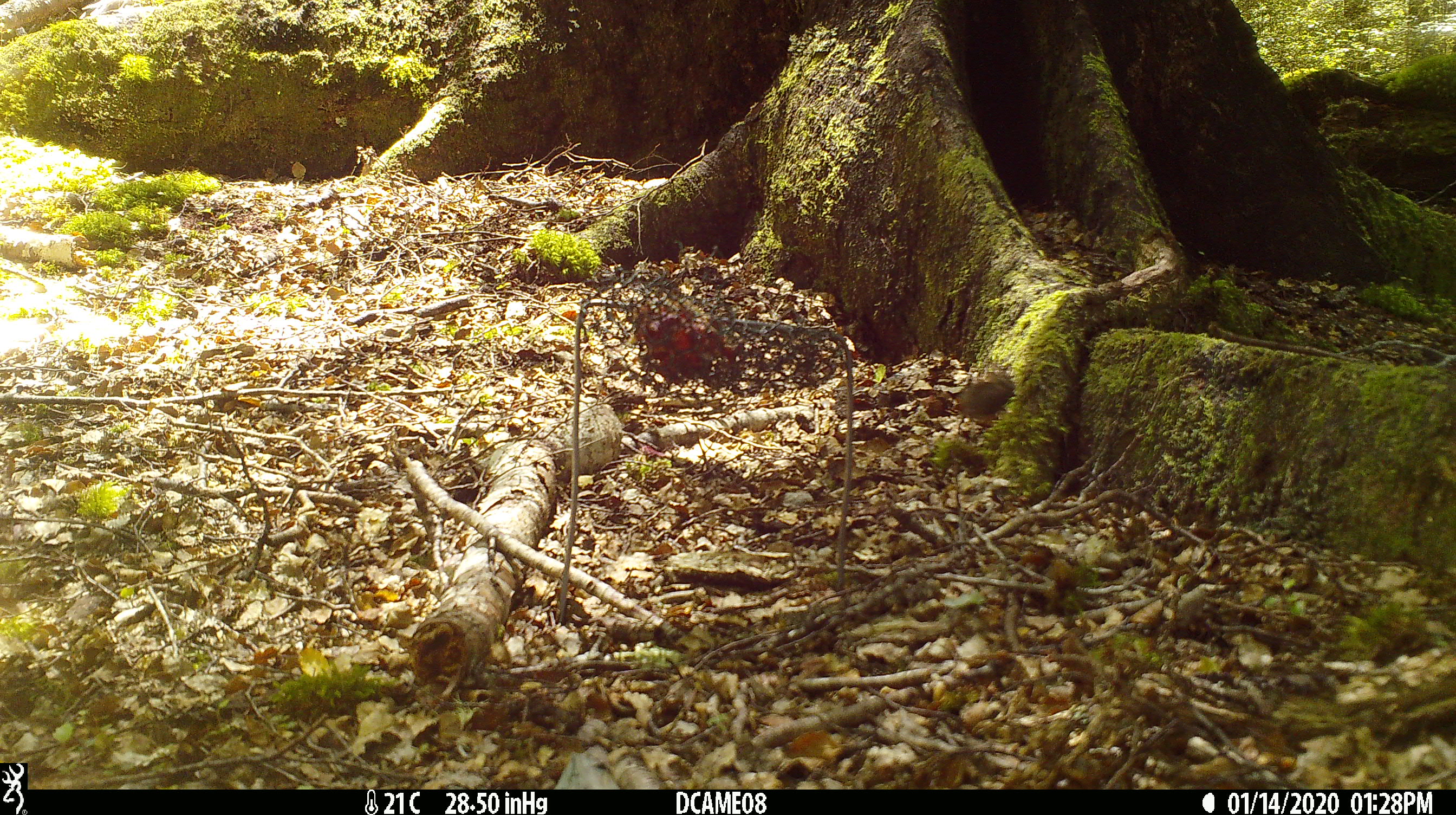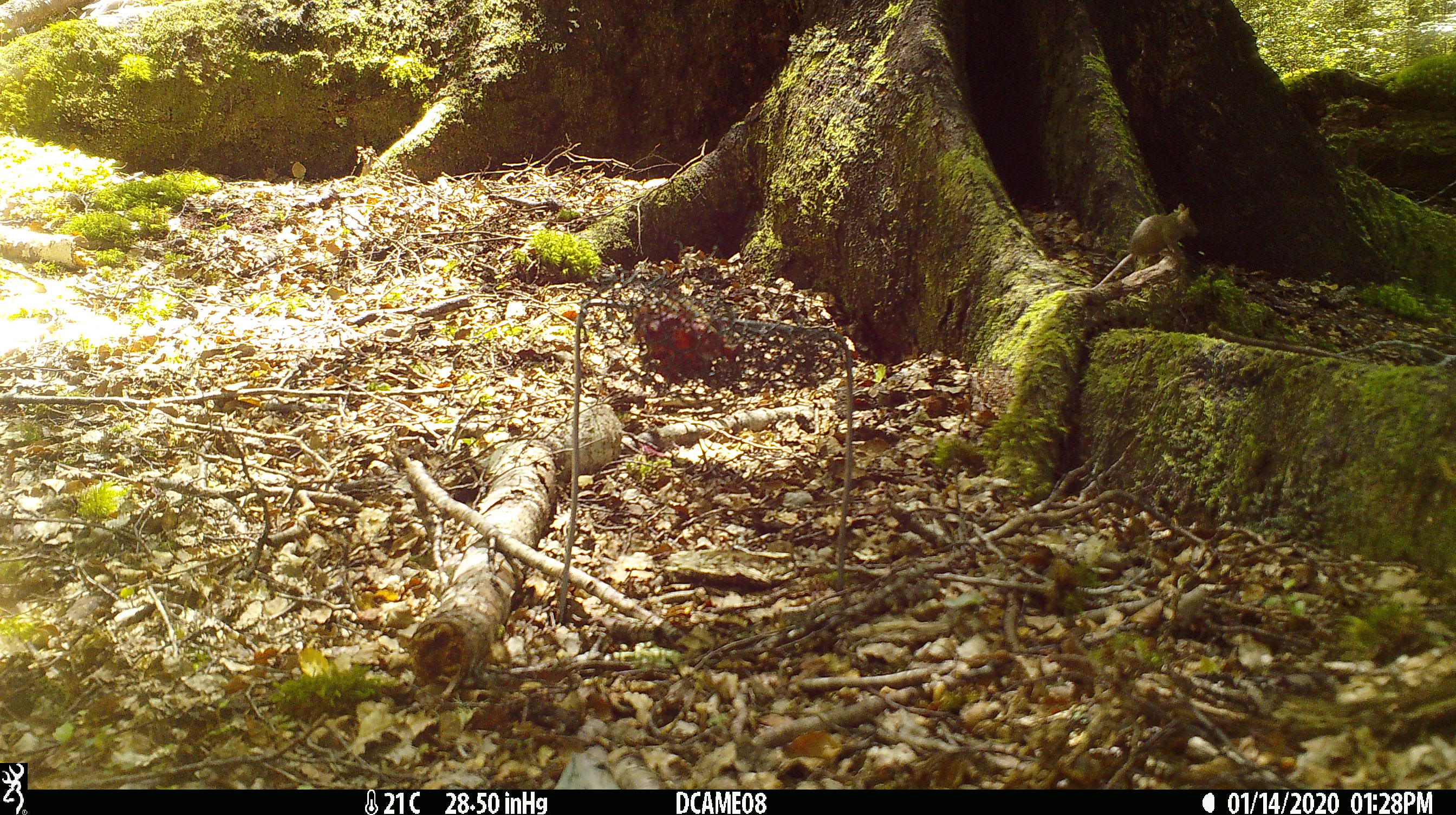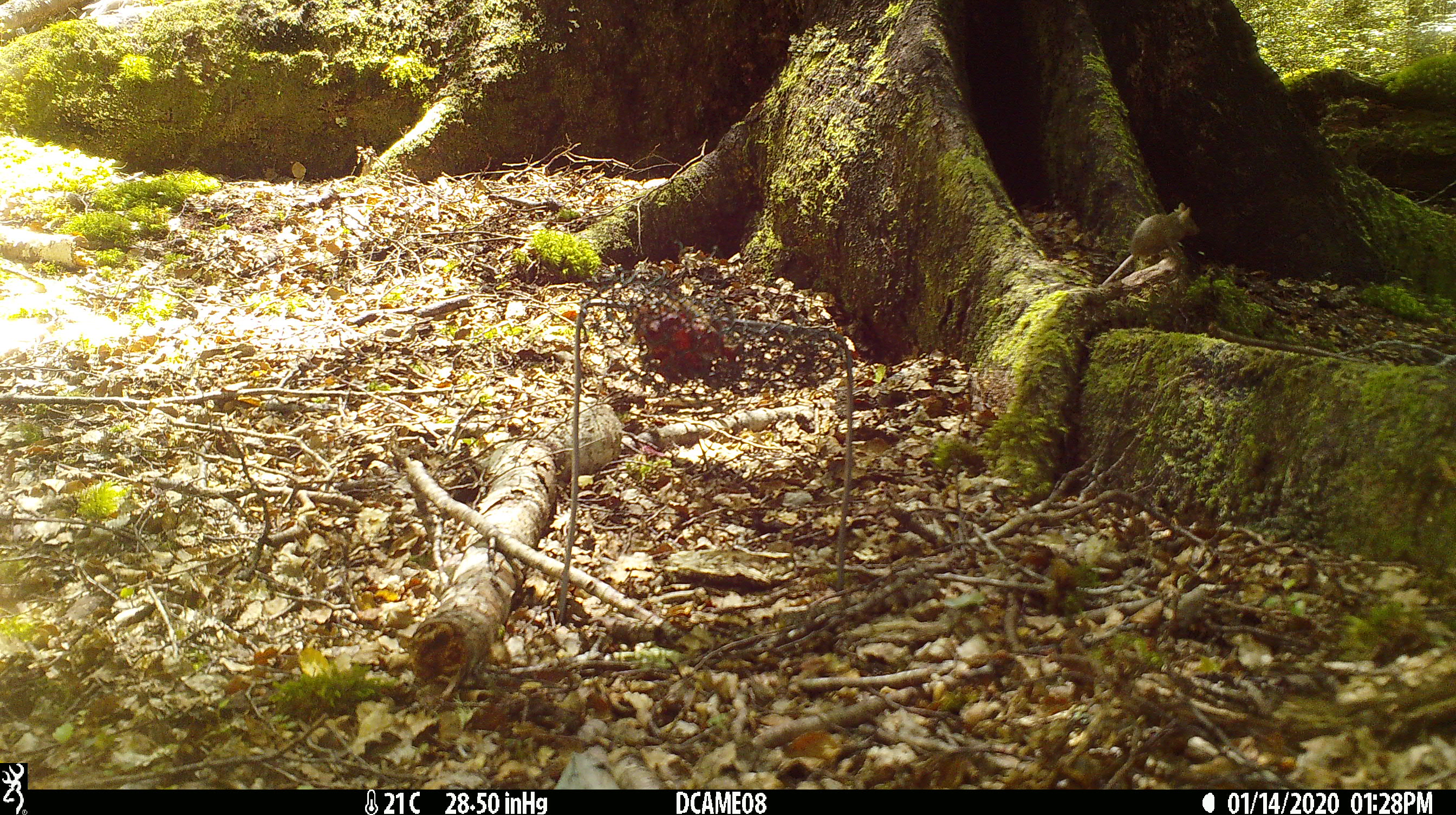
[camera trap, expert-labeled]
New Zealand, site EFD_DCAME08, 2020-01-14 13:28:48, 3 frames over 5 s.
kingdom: Animalia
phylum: Chordata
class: Mammalia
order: Rodentia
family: Muridae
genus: Mus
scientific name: Mus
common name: mouse